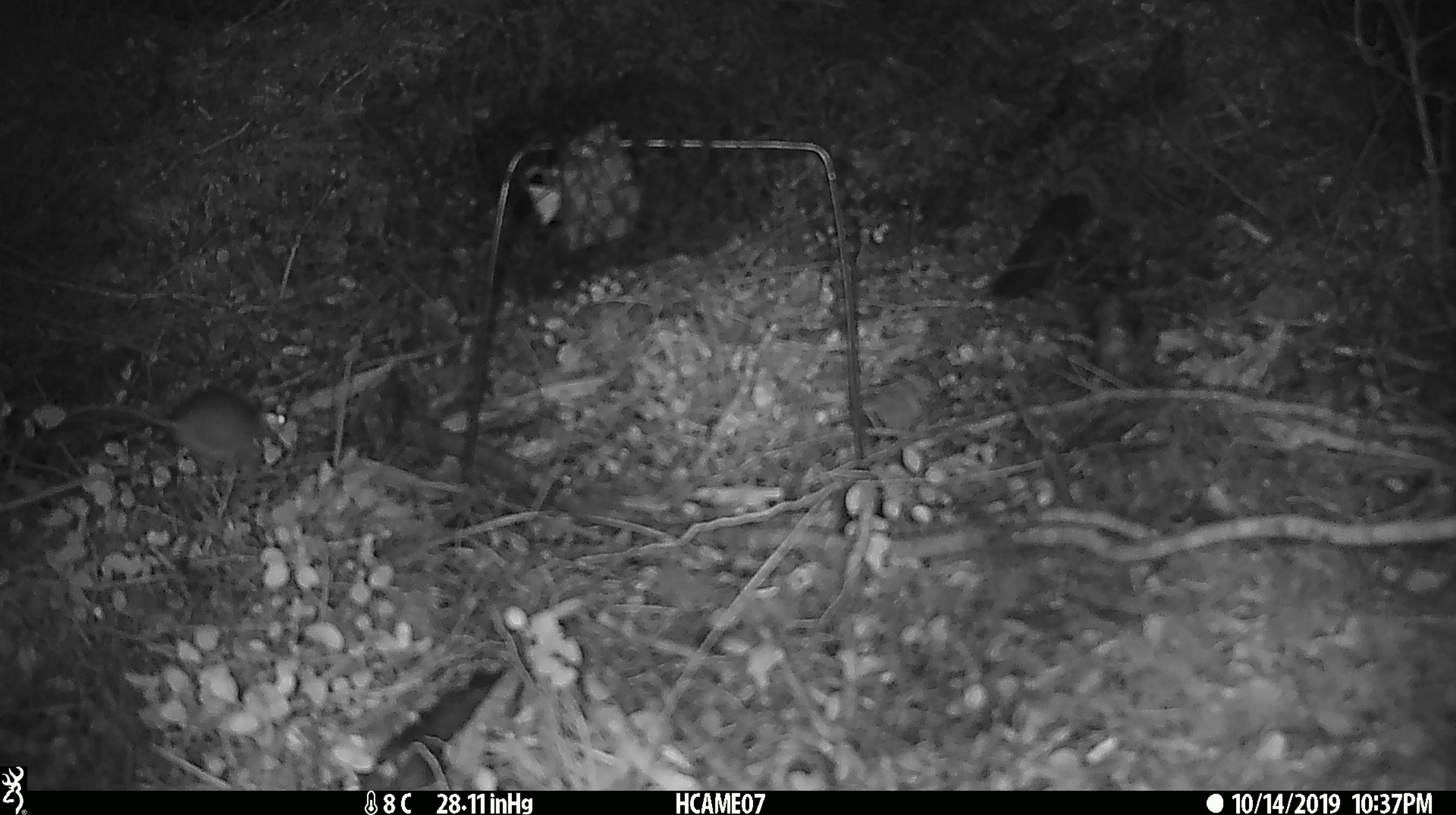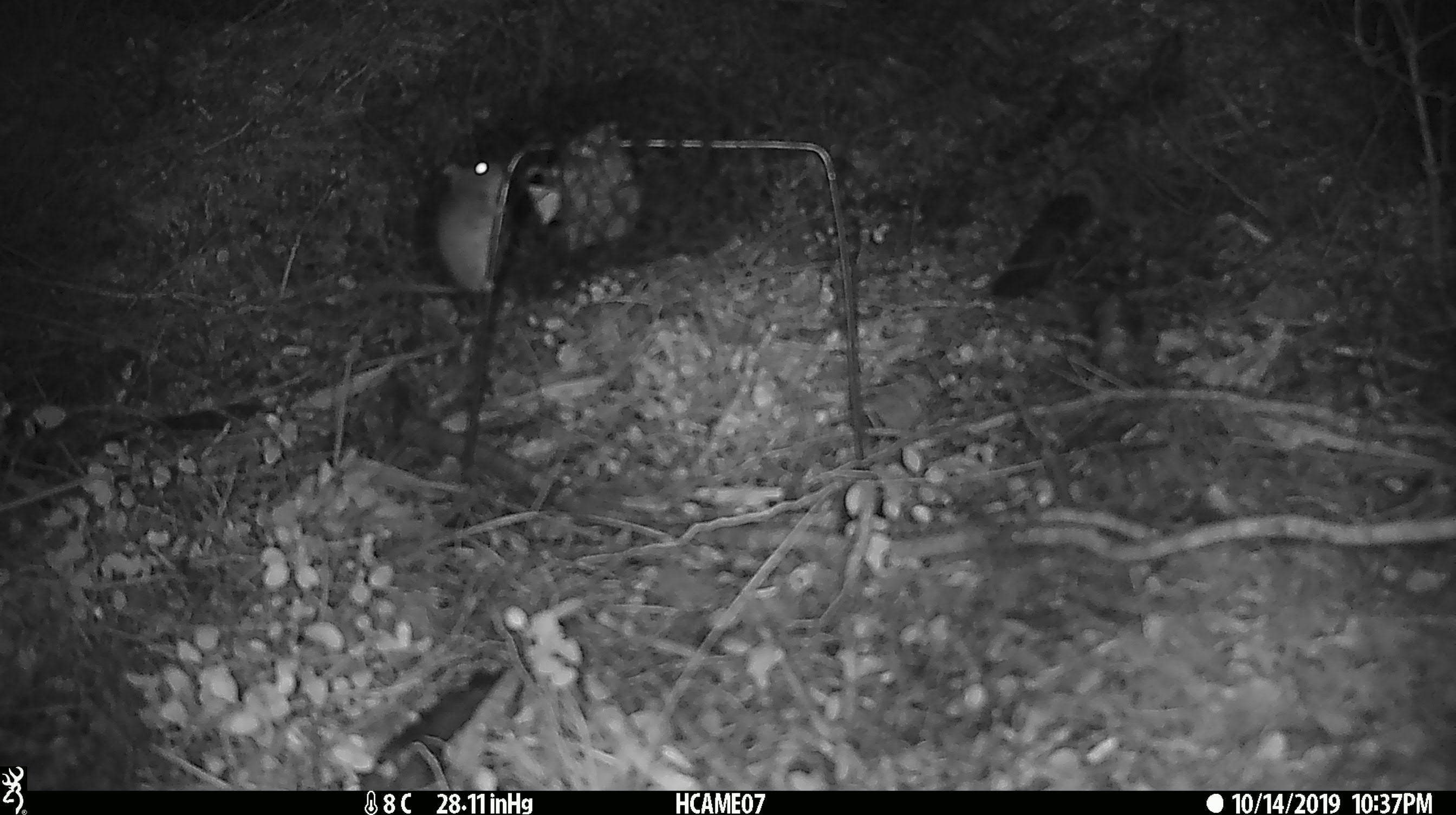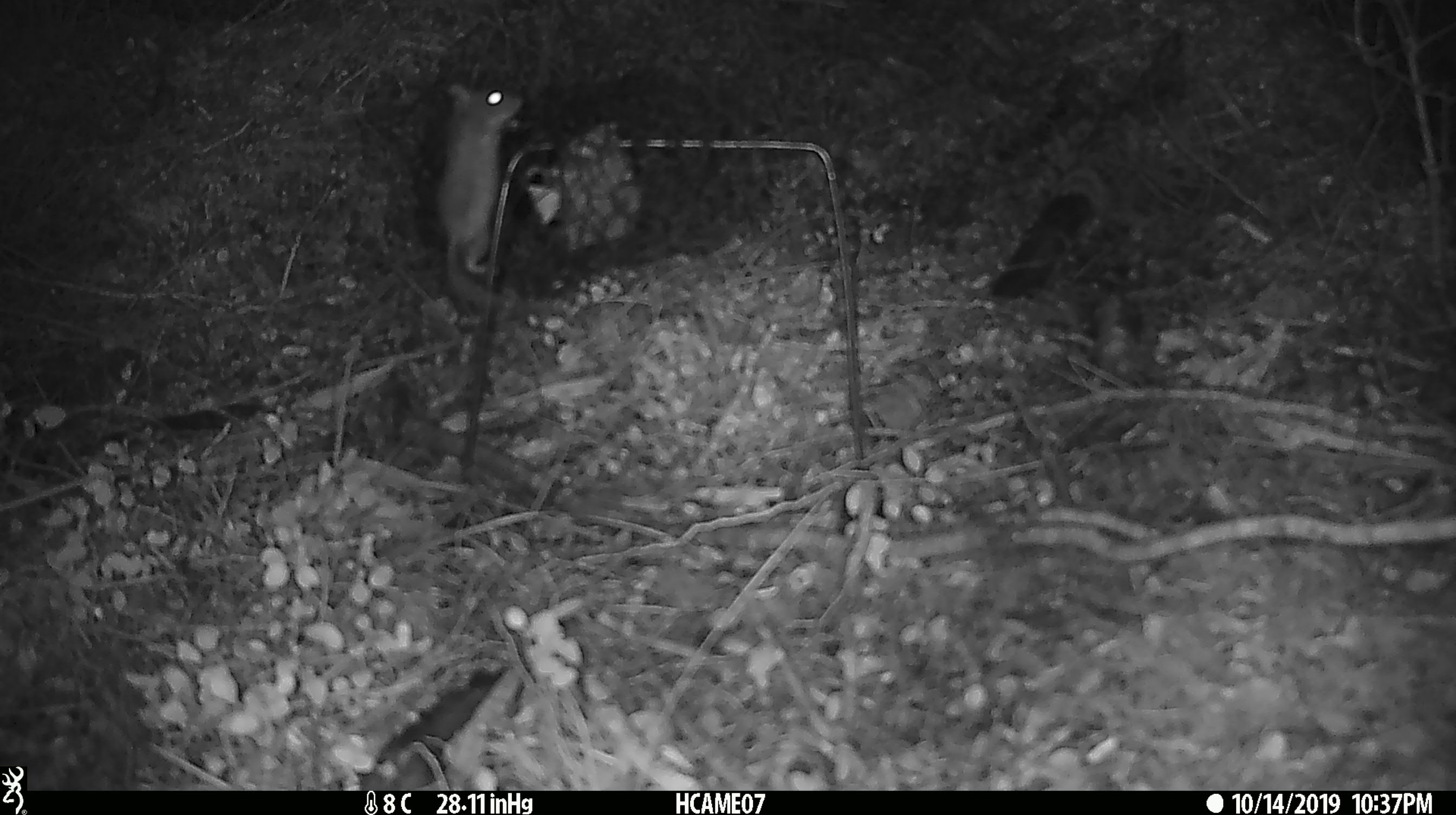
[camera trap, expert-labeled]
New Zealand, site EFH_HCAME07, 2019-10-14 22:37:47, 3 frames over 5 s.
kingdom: Animalia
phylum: Chordata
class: Mammalia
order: Rodentia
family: Muridae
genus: Mus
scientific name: Mus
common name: mouse